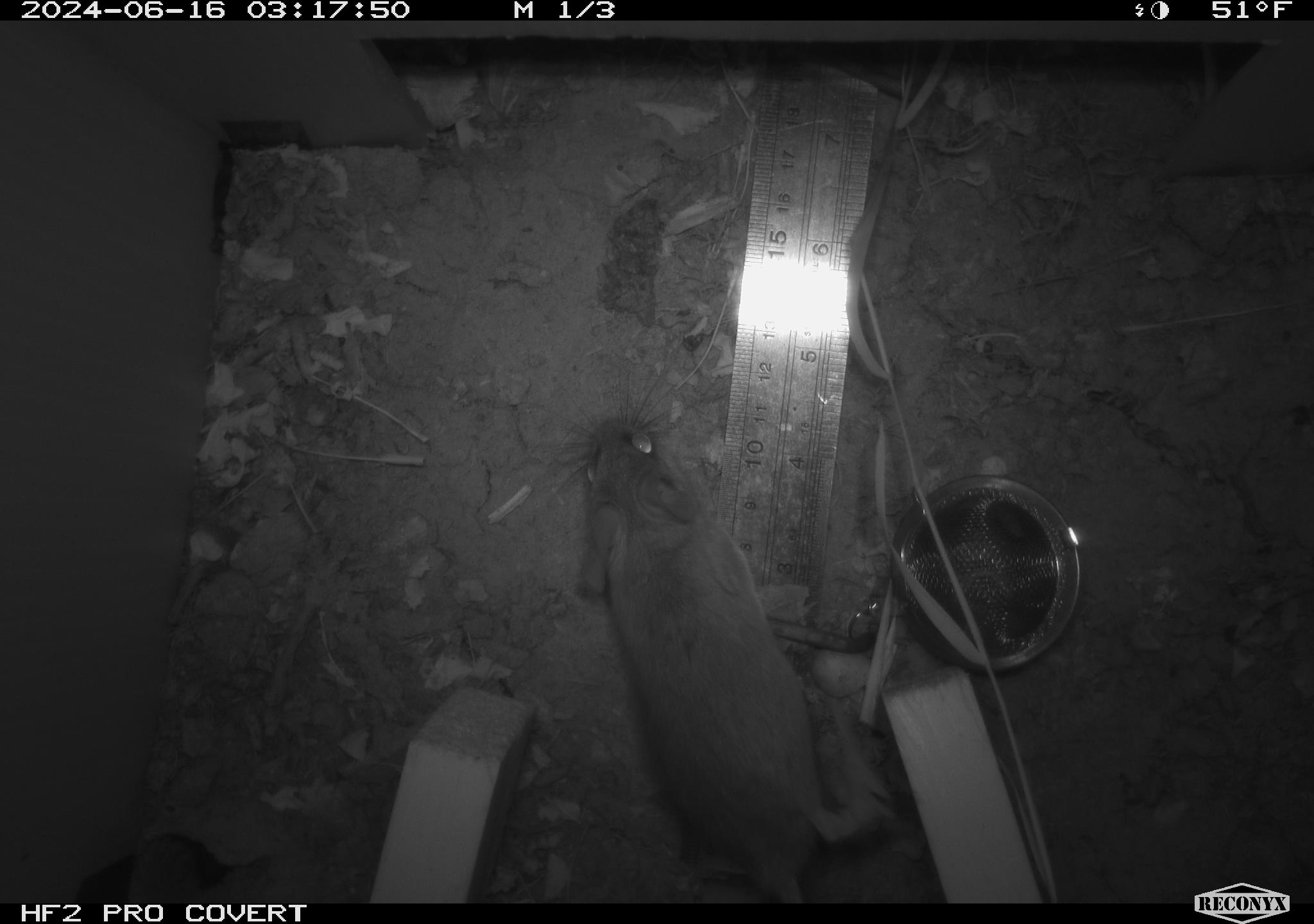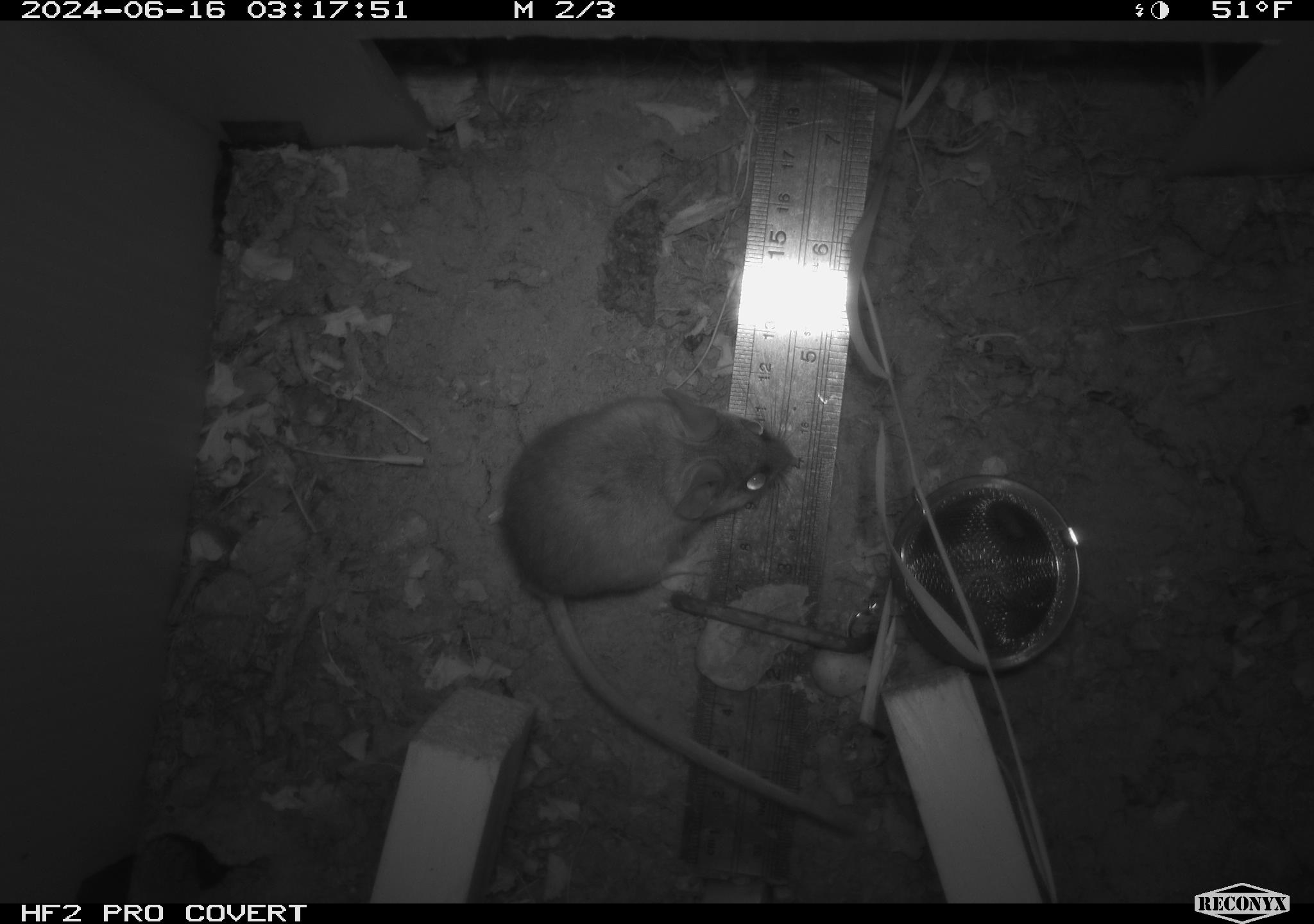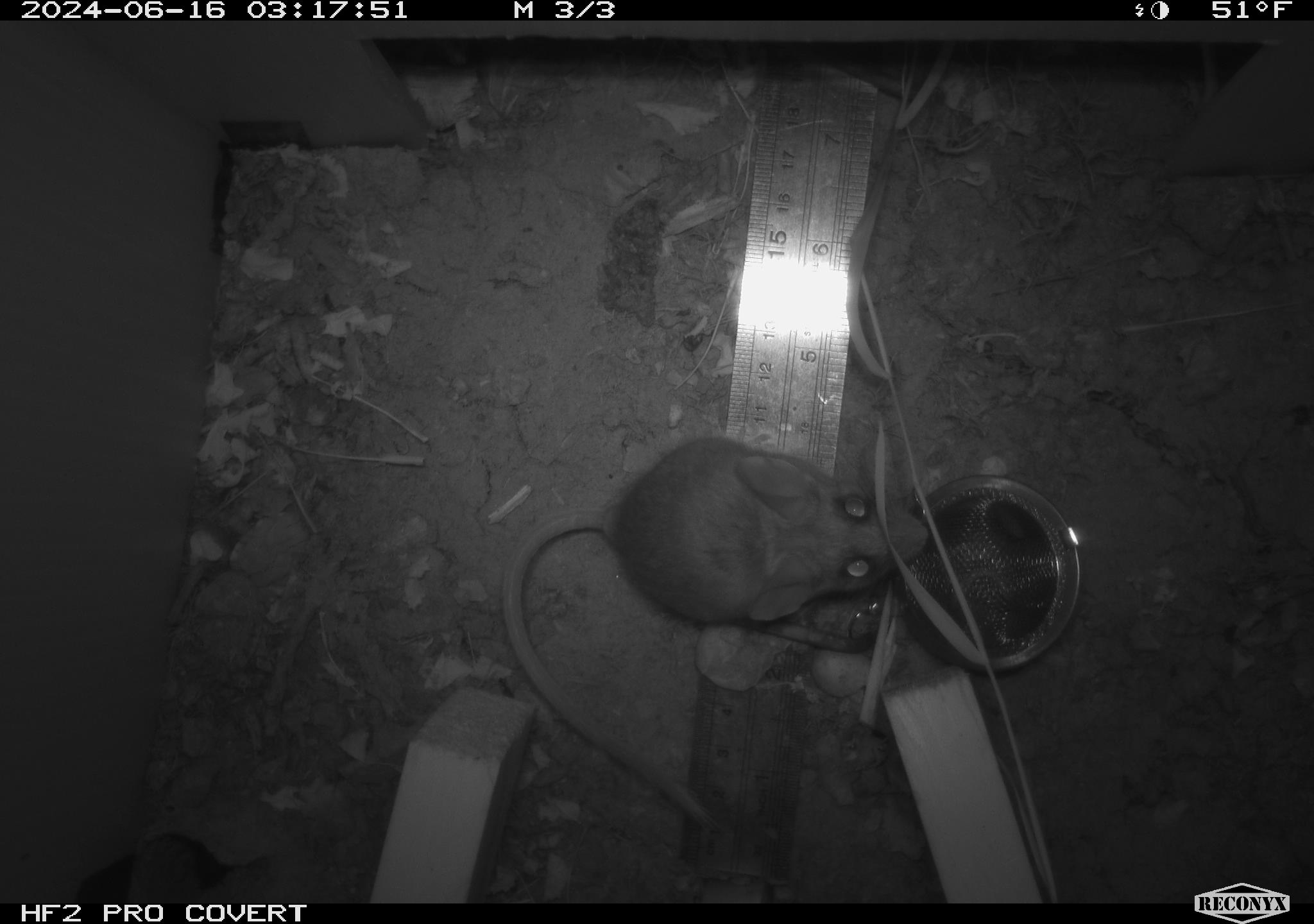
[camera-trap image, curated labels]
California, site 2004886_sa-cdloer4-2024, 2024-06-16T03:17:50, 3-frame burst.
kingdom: Animalia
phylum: Chordata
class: Mammalia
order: Rodentia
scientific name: Rodentia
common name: rodent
Rodent (Rodentia).